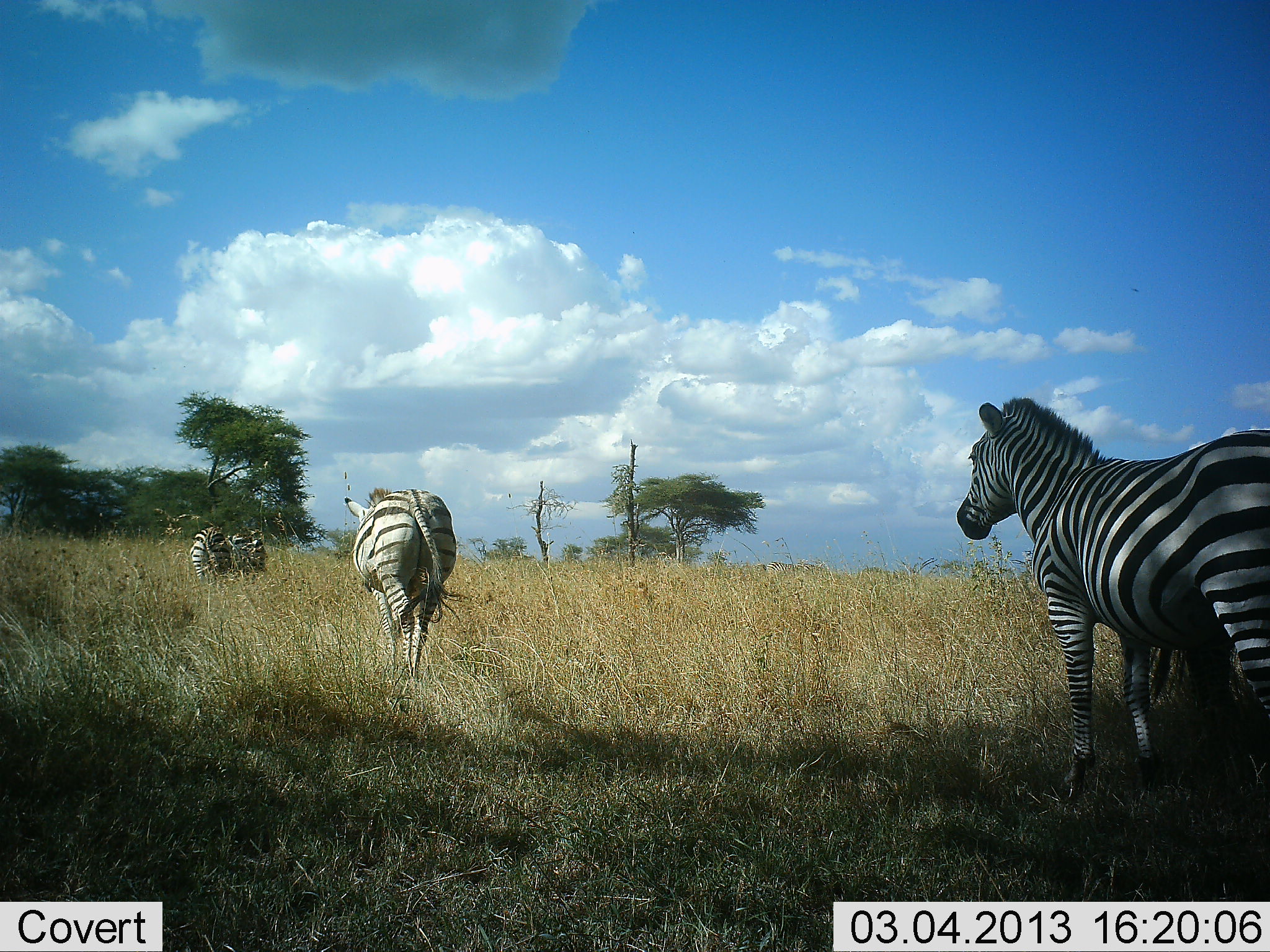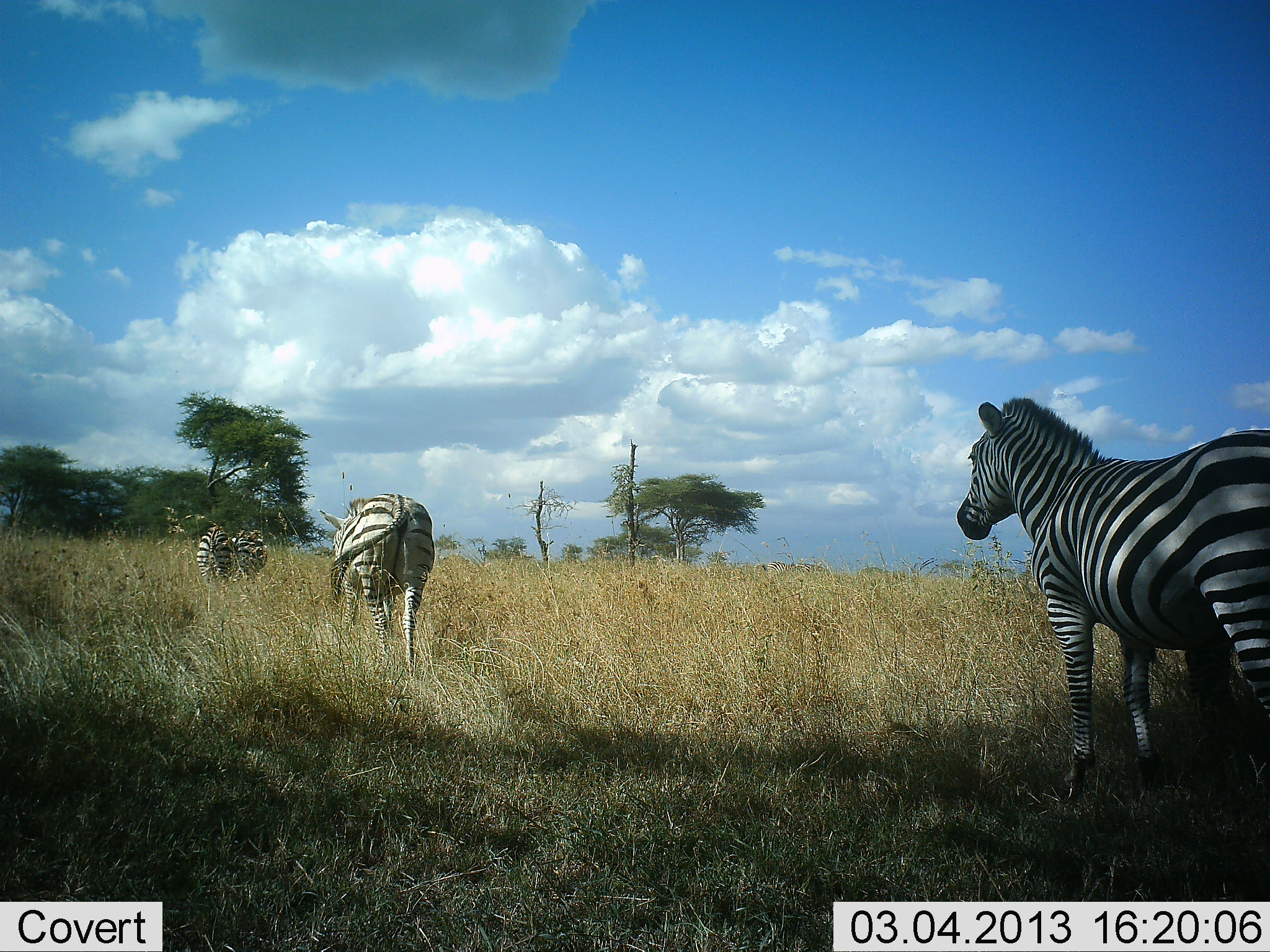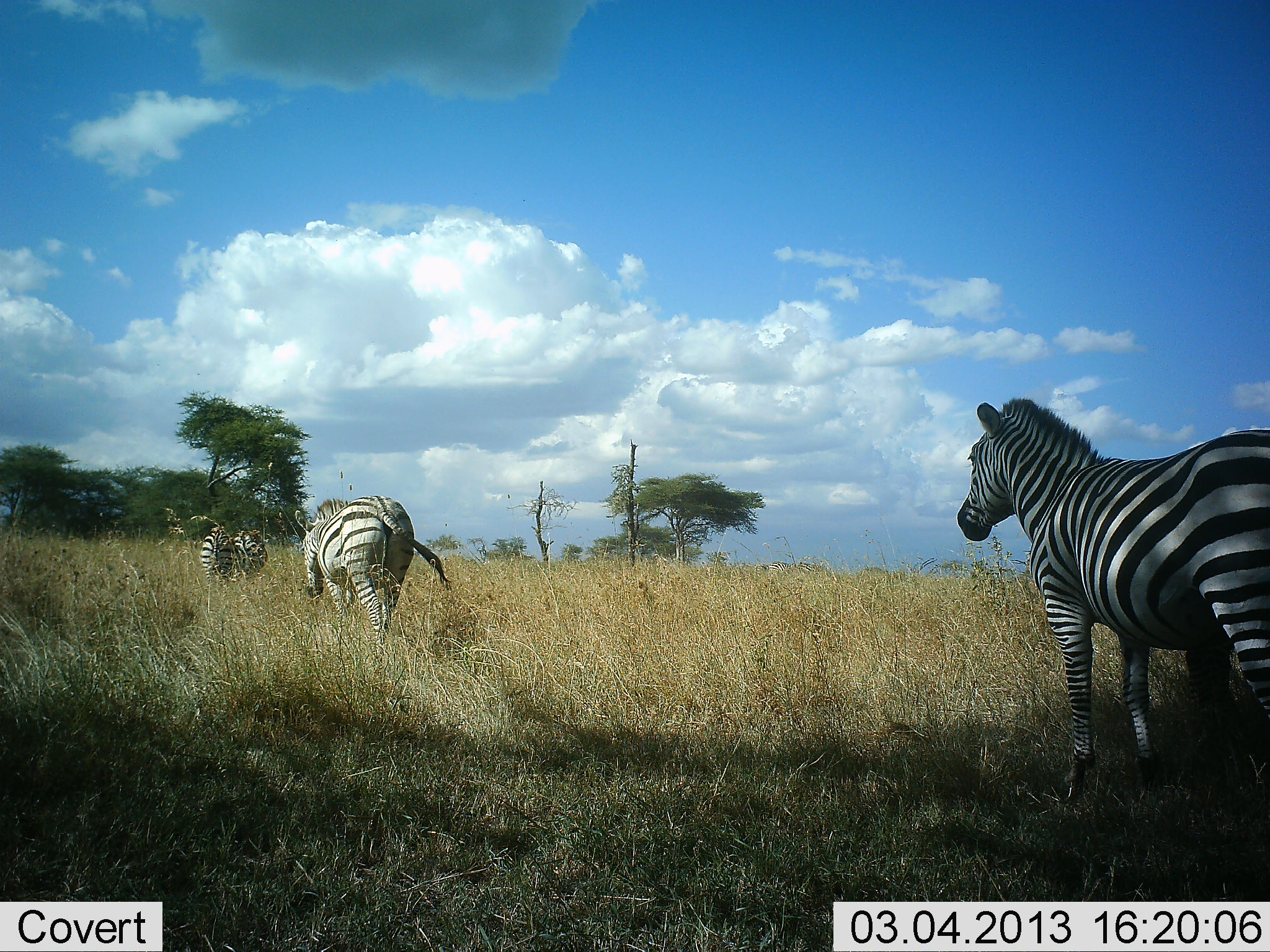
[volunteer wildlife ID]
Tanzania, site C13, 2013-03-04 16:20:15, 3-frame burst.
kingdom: Animalia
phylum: Chordata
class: Mammalia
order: Perissodactyla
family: Equidae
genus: Equus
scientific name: Equus quagga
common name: plains zebra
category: zebra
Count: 5.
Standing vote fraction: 65%.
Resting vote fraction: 0%.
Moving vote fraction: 84%.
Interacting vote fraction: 0%.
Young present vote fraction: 3%.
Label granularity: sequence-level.